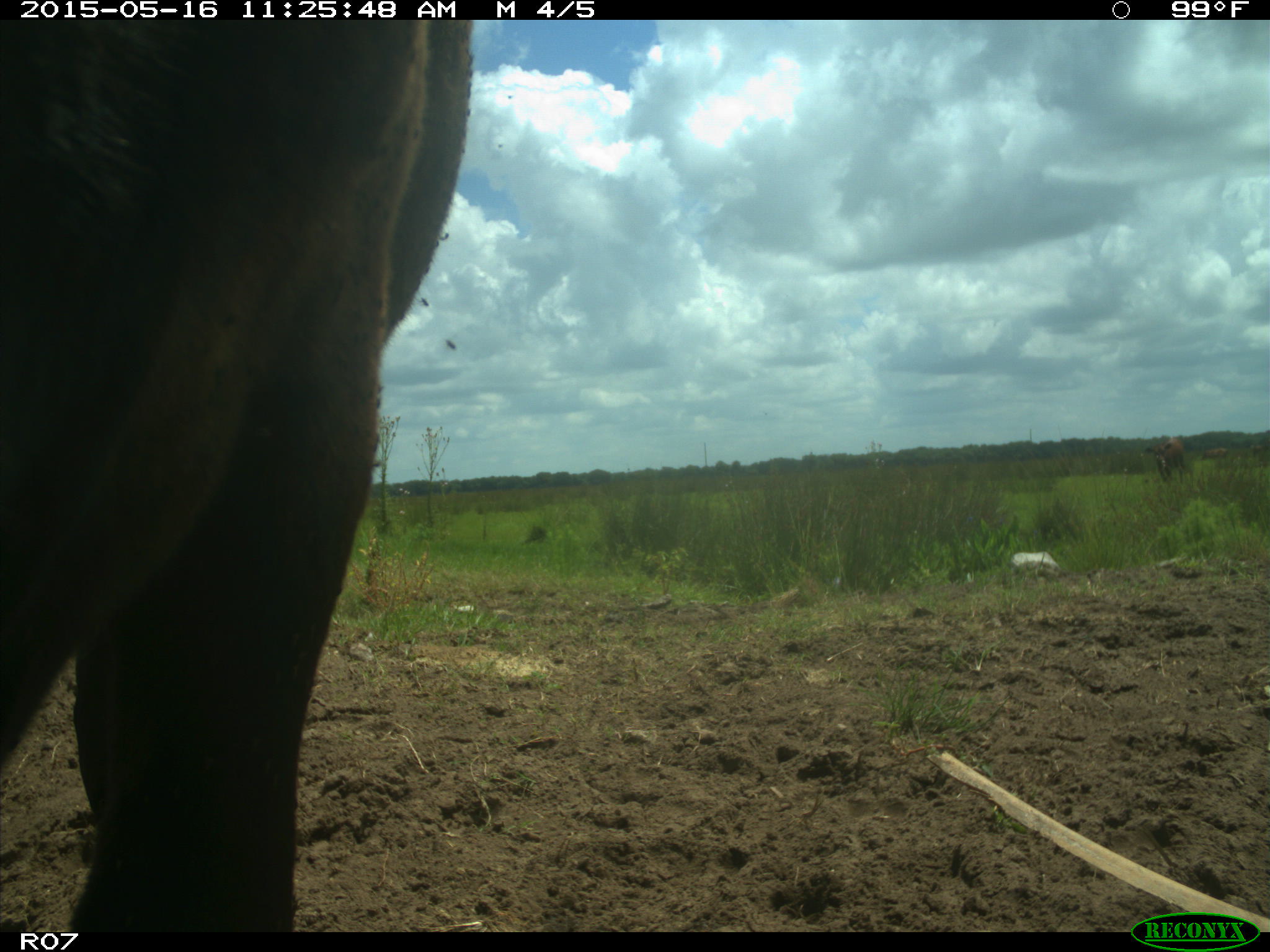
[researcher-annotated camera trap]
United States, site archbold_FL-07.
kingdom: Animalia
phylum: Chordata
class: Mammalia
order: Artiodactyla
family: Bovidae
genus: Bos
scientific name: Bos taurus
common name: domestic cow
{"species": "Bos taurus (domestic cow)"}